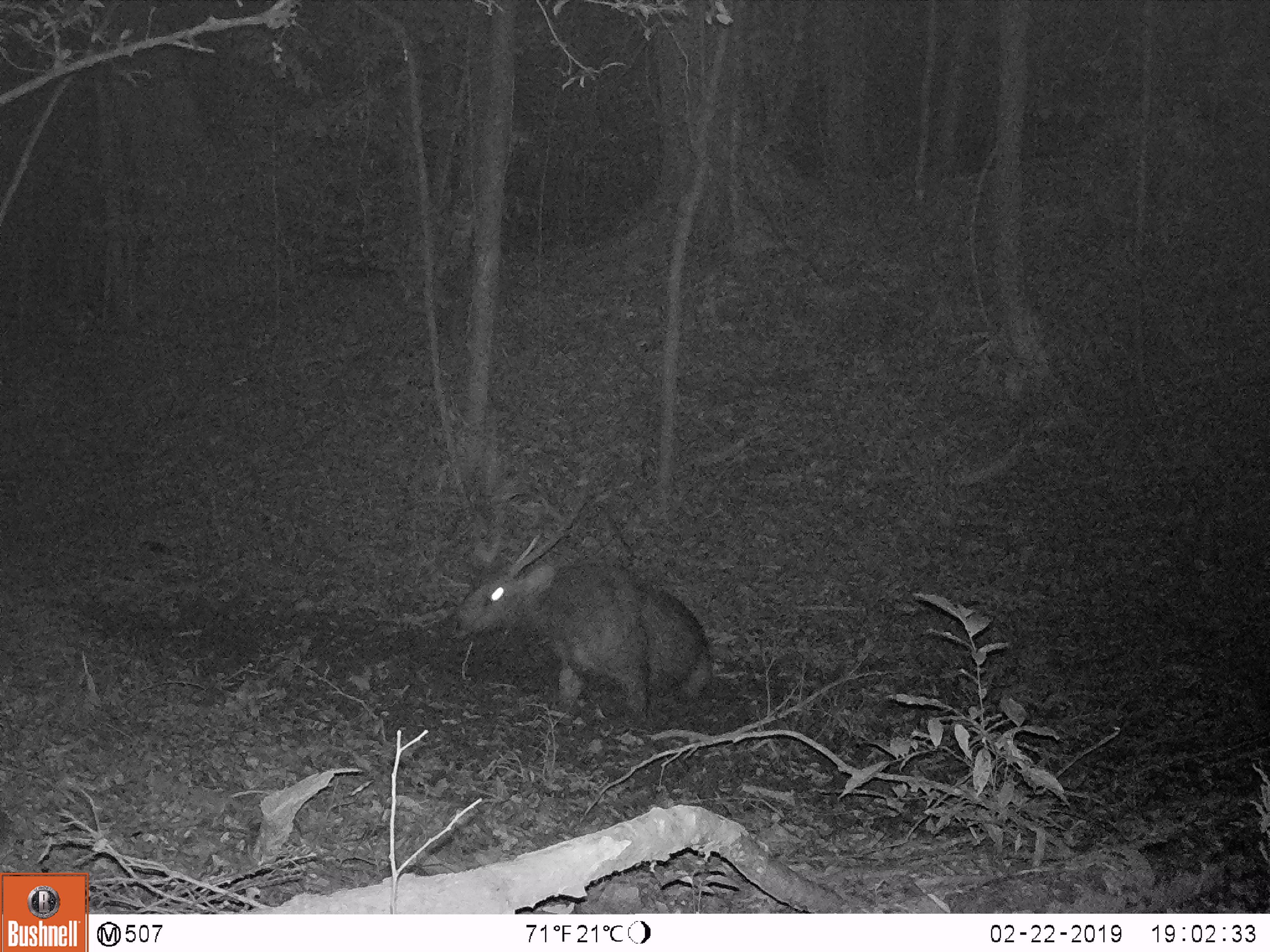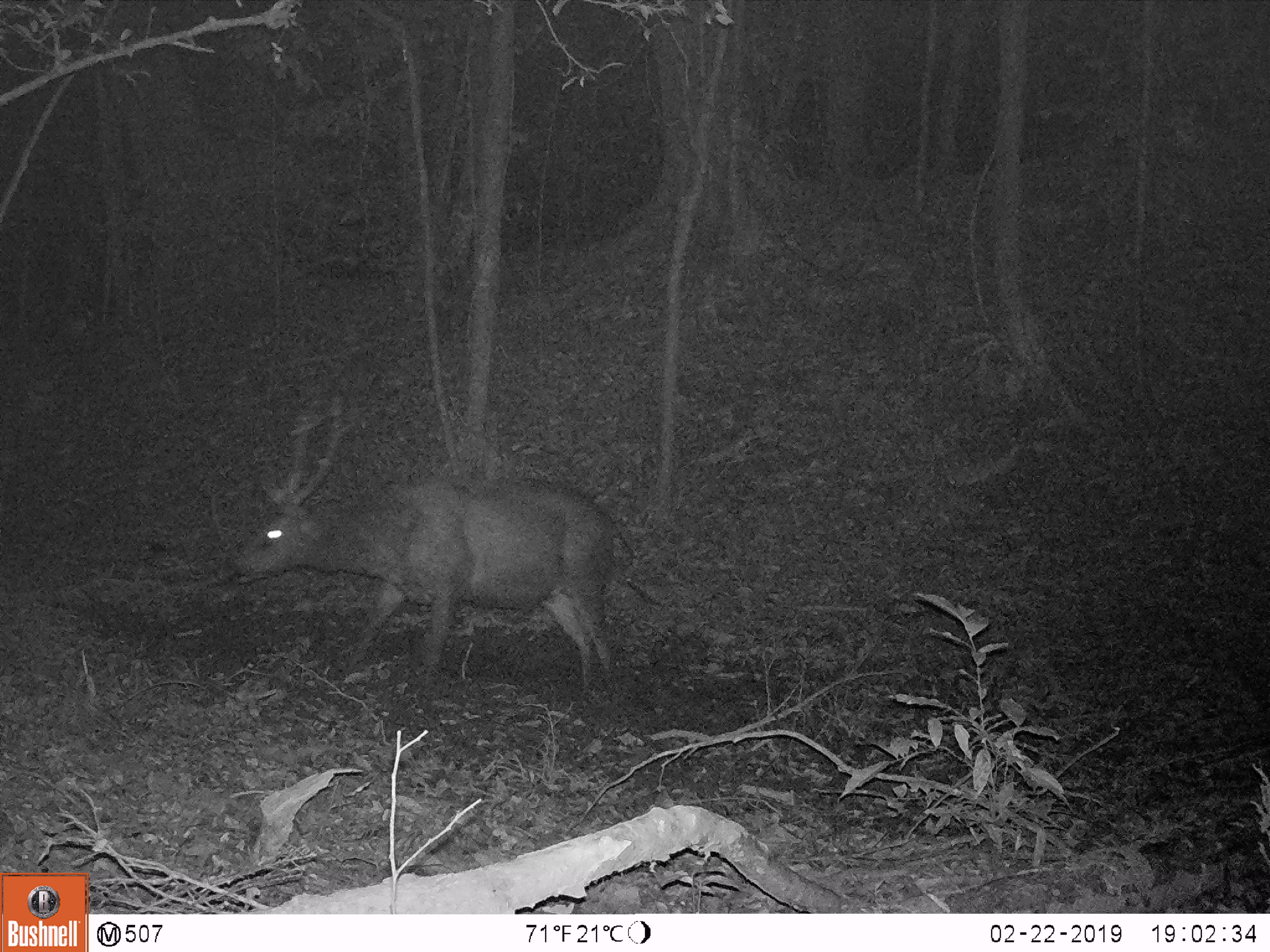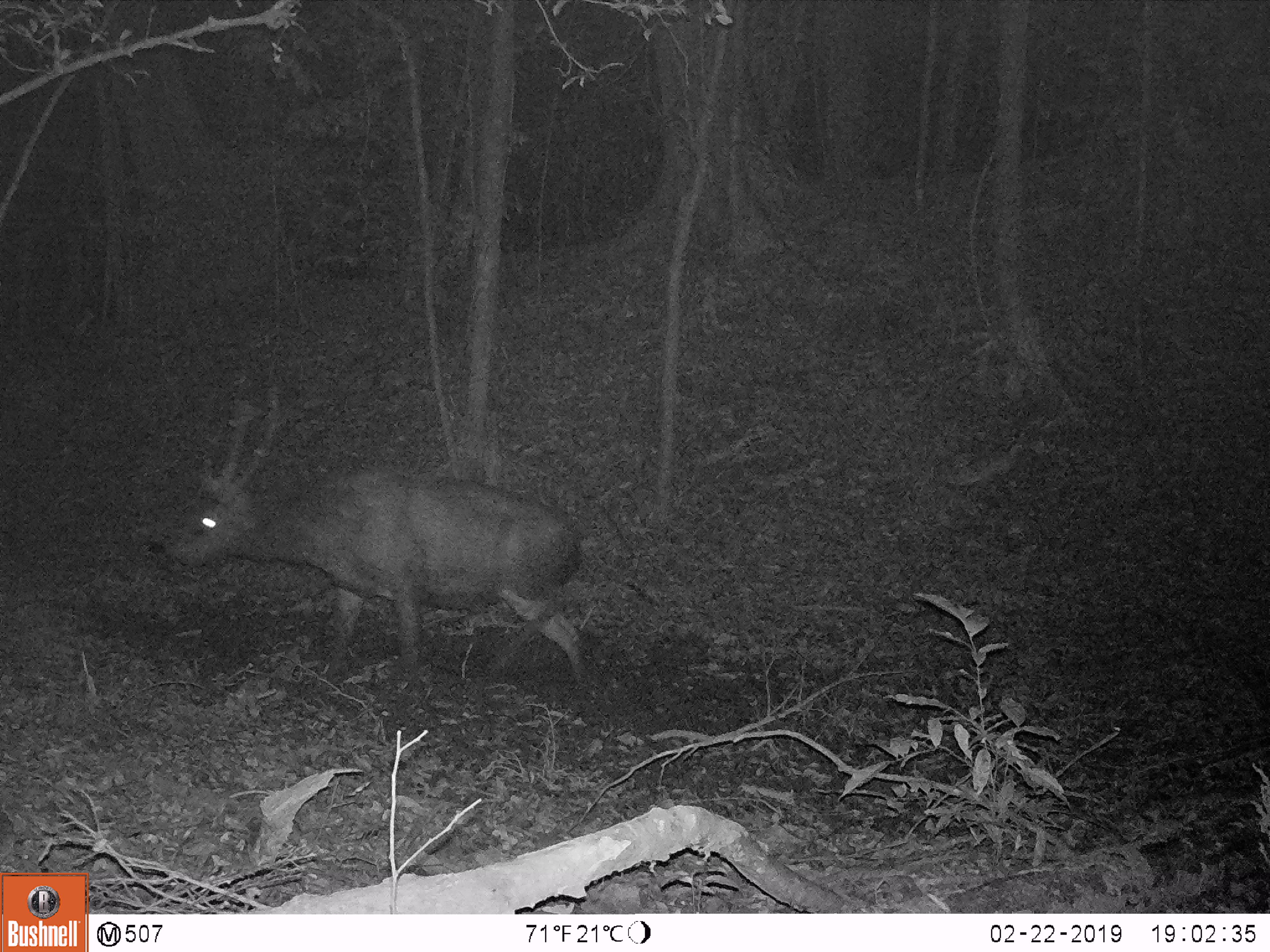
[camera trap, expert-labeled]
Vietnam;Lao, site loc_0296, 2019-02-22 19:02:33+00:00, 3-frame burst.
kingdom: Animalia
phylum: Chordata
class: Mammalia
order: Artiodactyla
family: Cervidae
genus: Rusa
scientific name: Rusa unicolor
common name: sambar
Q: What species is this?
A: Sambar (Rusa unicolor).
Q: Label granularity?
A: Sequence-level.